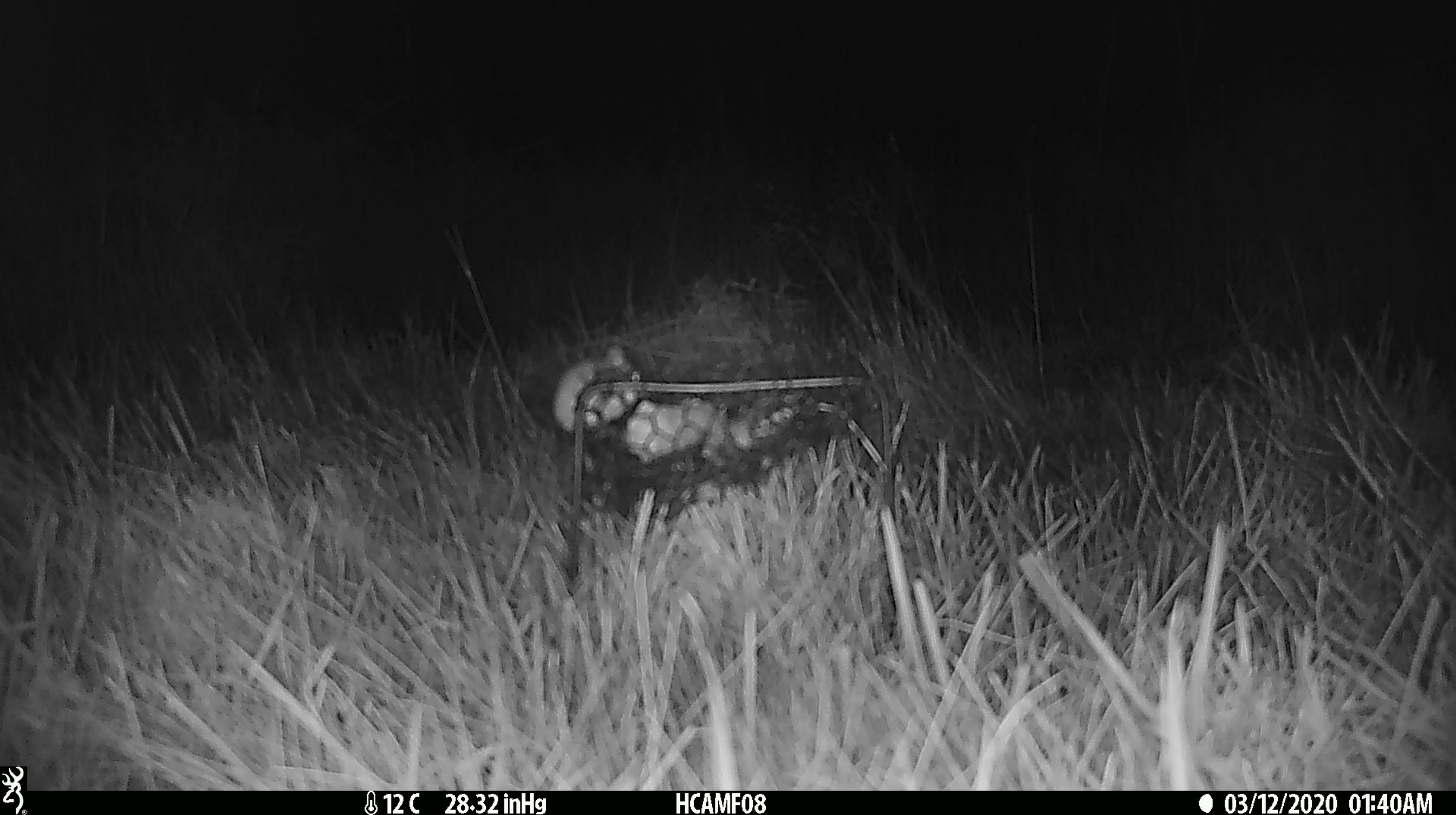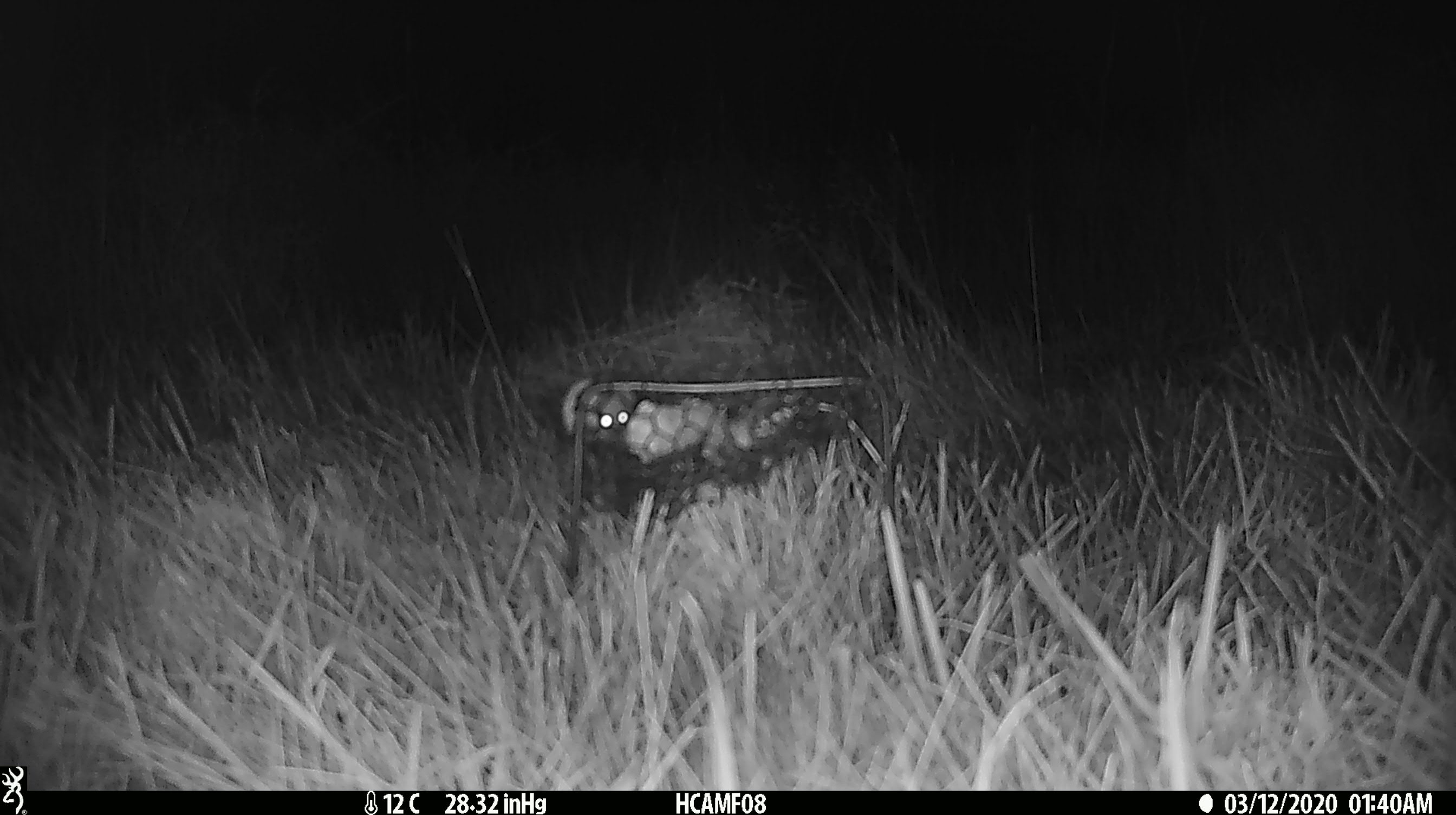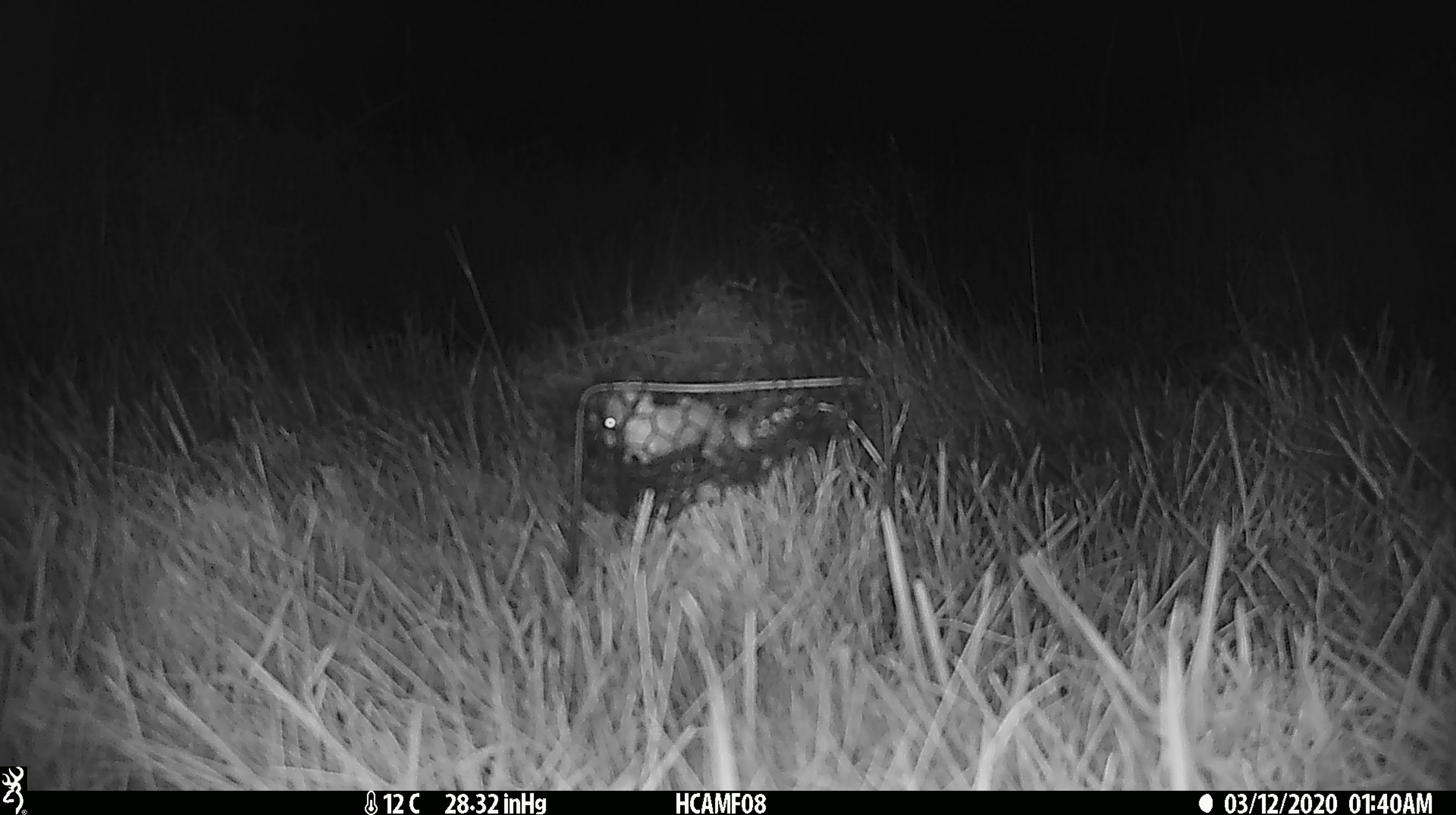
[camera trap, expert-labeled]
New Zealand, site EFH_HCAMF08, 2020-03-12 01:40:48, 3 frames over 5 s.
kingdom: Animalia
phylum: Chordata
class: Mammalia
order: Rodentia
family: Muridae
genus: Mus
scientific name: Mus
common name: mouse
Mouse (Mus).